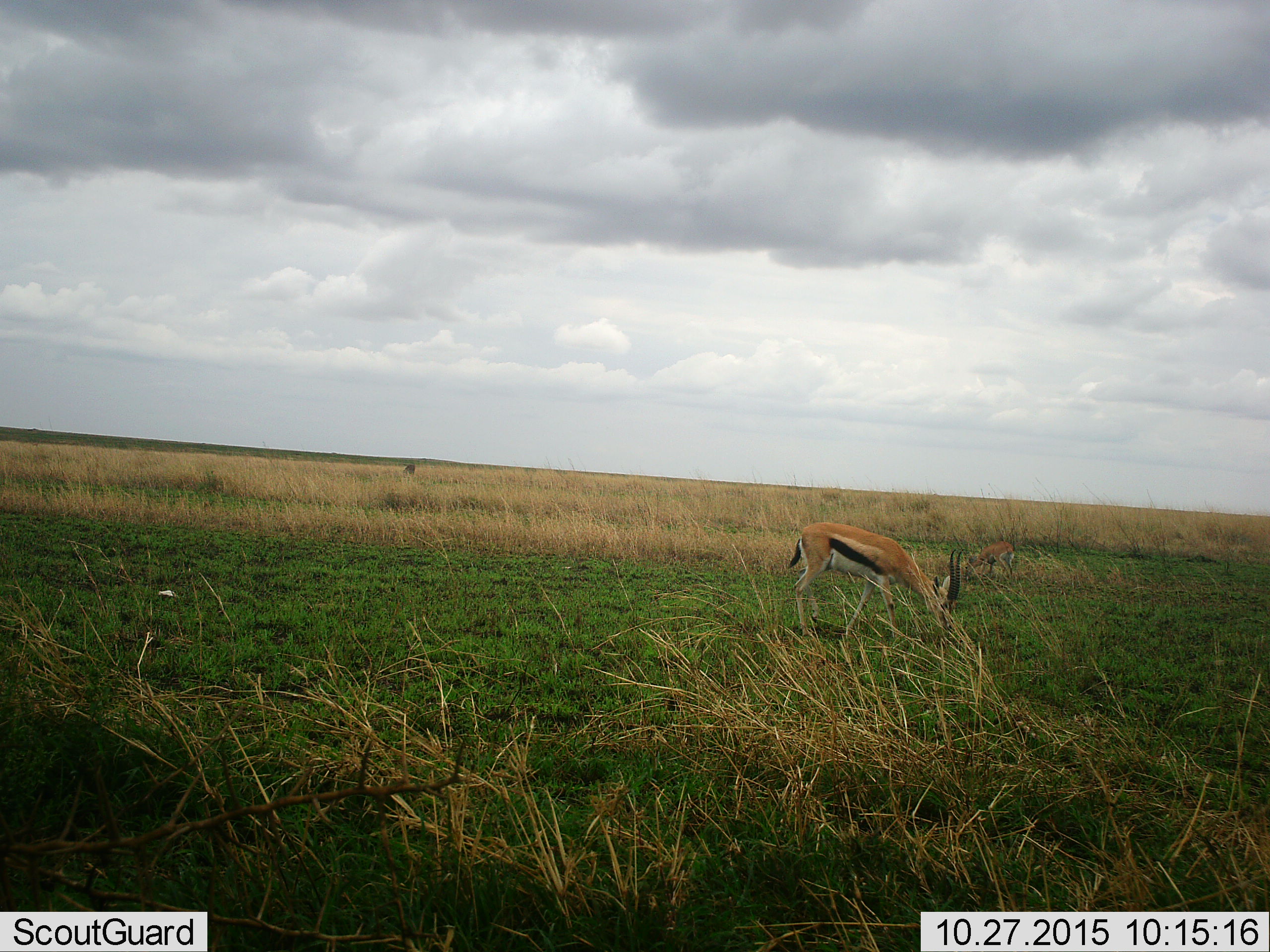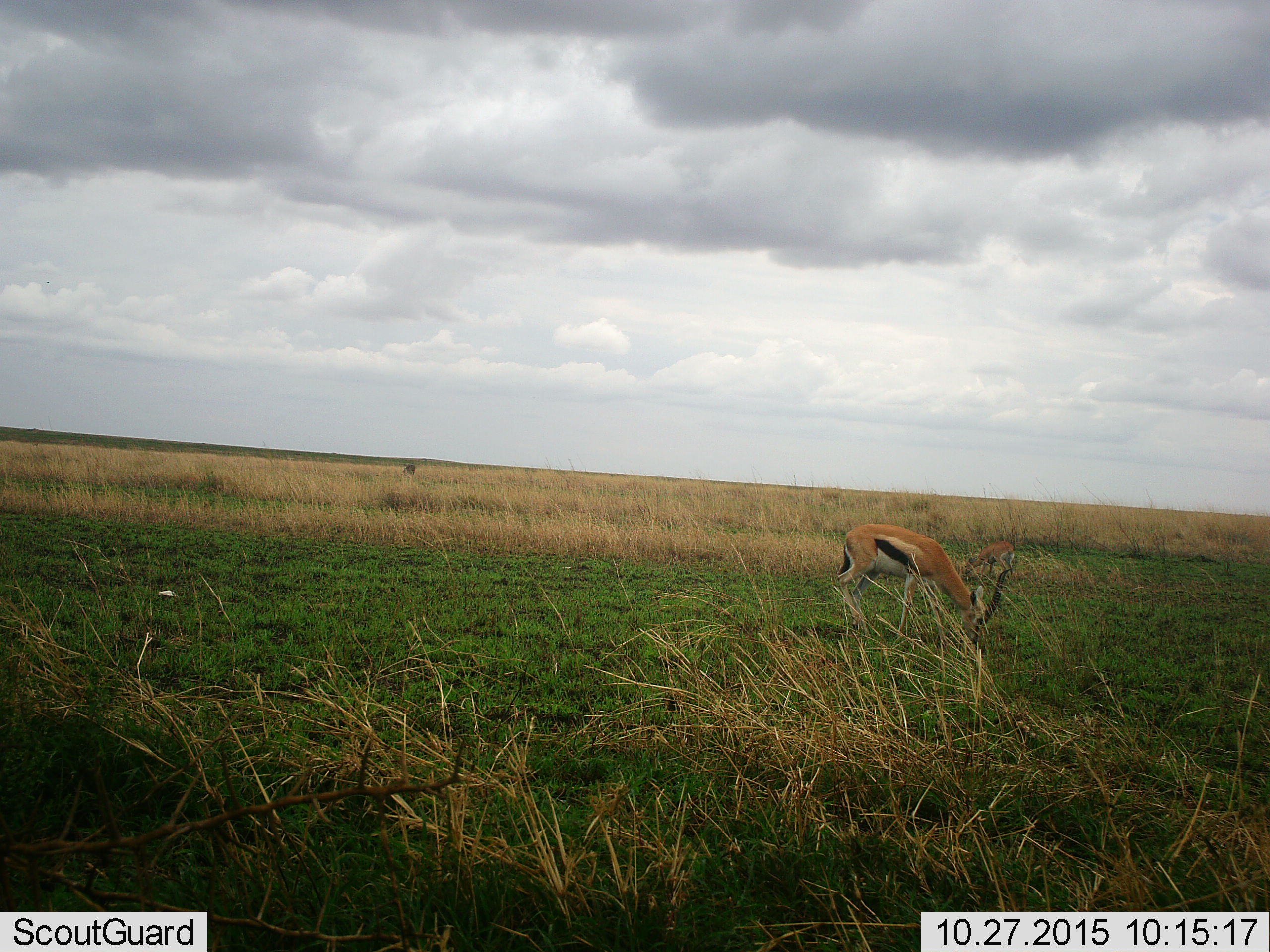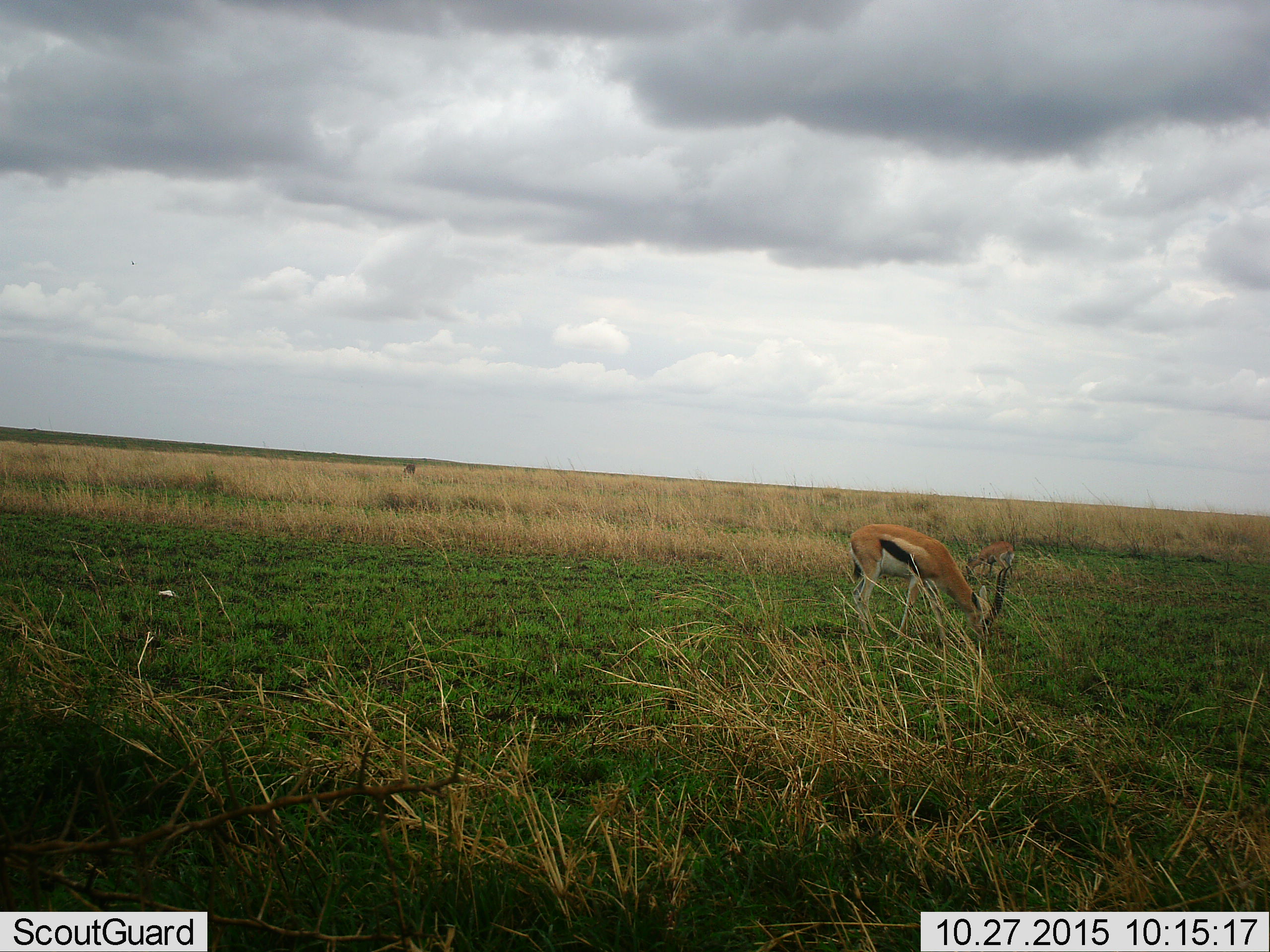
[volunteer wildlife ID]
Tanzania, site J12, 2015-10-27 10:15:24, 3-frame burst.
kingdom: Animalia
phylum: Chordata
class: Mammalia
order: Artiodactyla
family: Bovidae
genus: Eudorcas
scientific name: Eudorcas thomsonii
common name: thomson's gazelle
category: gazellethomsons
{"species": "gazellethomsons (thomson's gazelle) (Eudorcas thomsonii)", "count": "2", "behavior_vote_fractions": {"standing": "44%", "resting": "0%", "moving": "33%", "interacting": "0%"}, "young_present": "0%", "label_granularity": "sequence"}